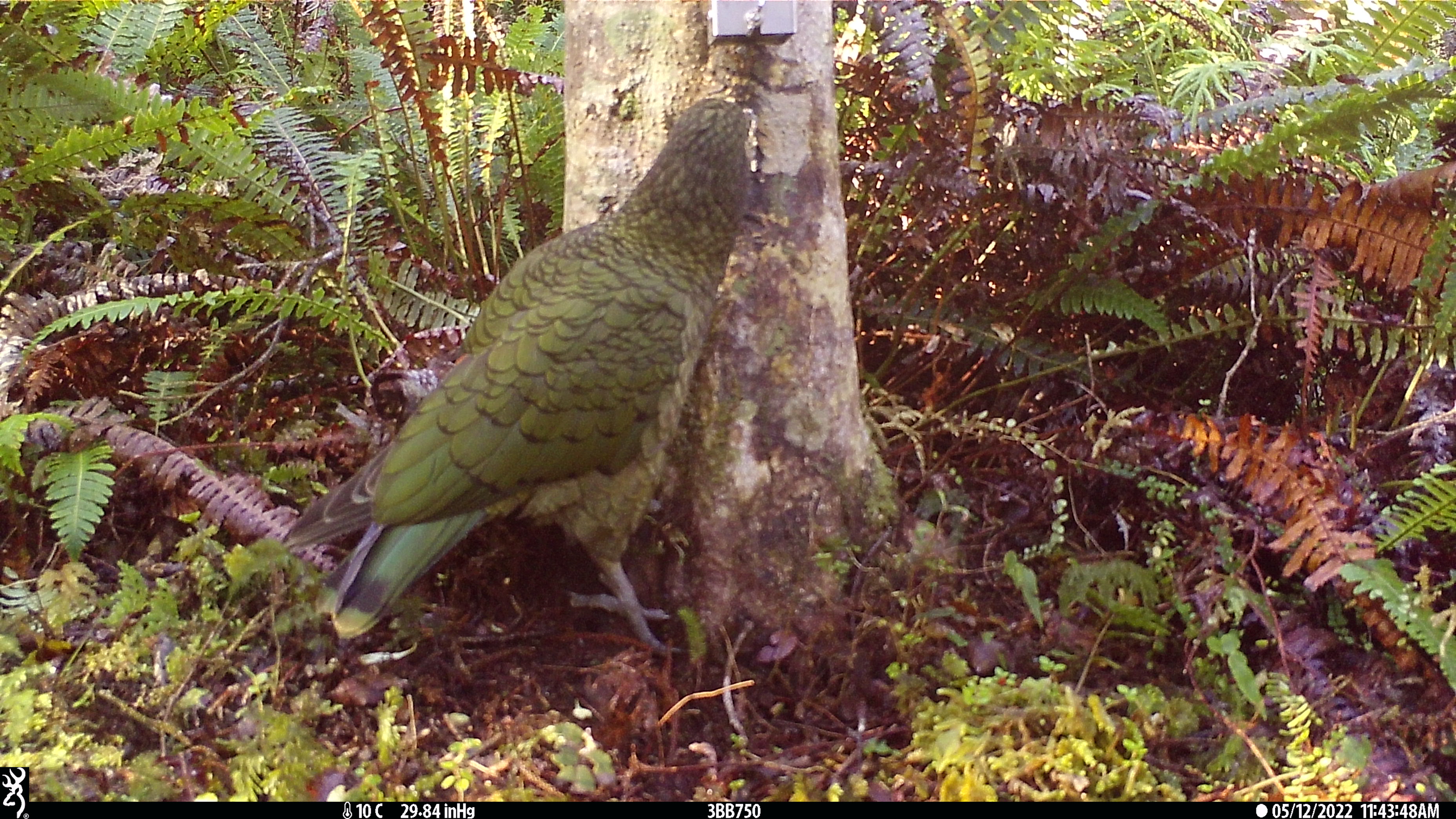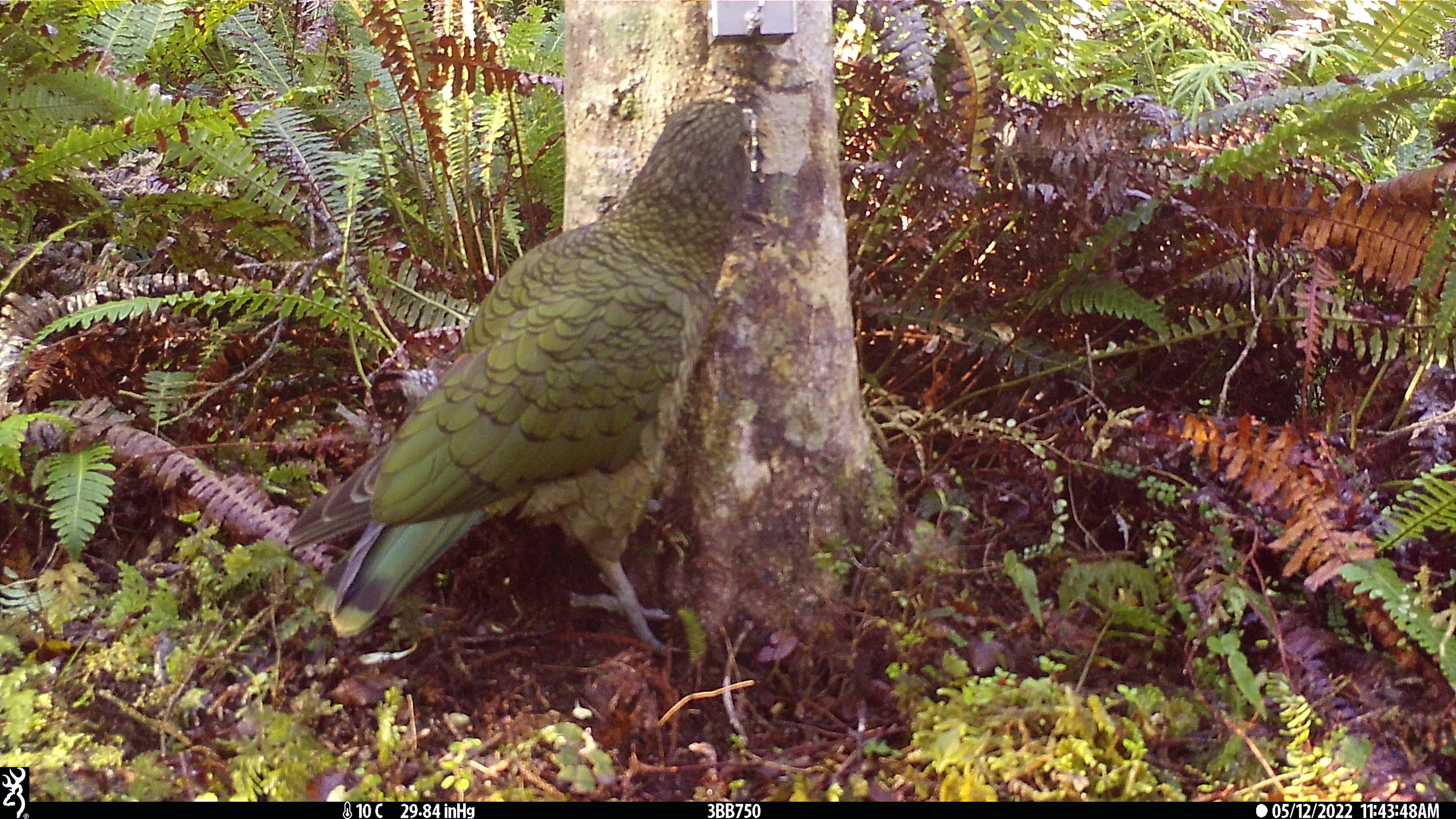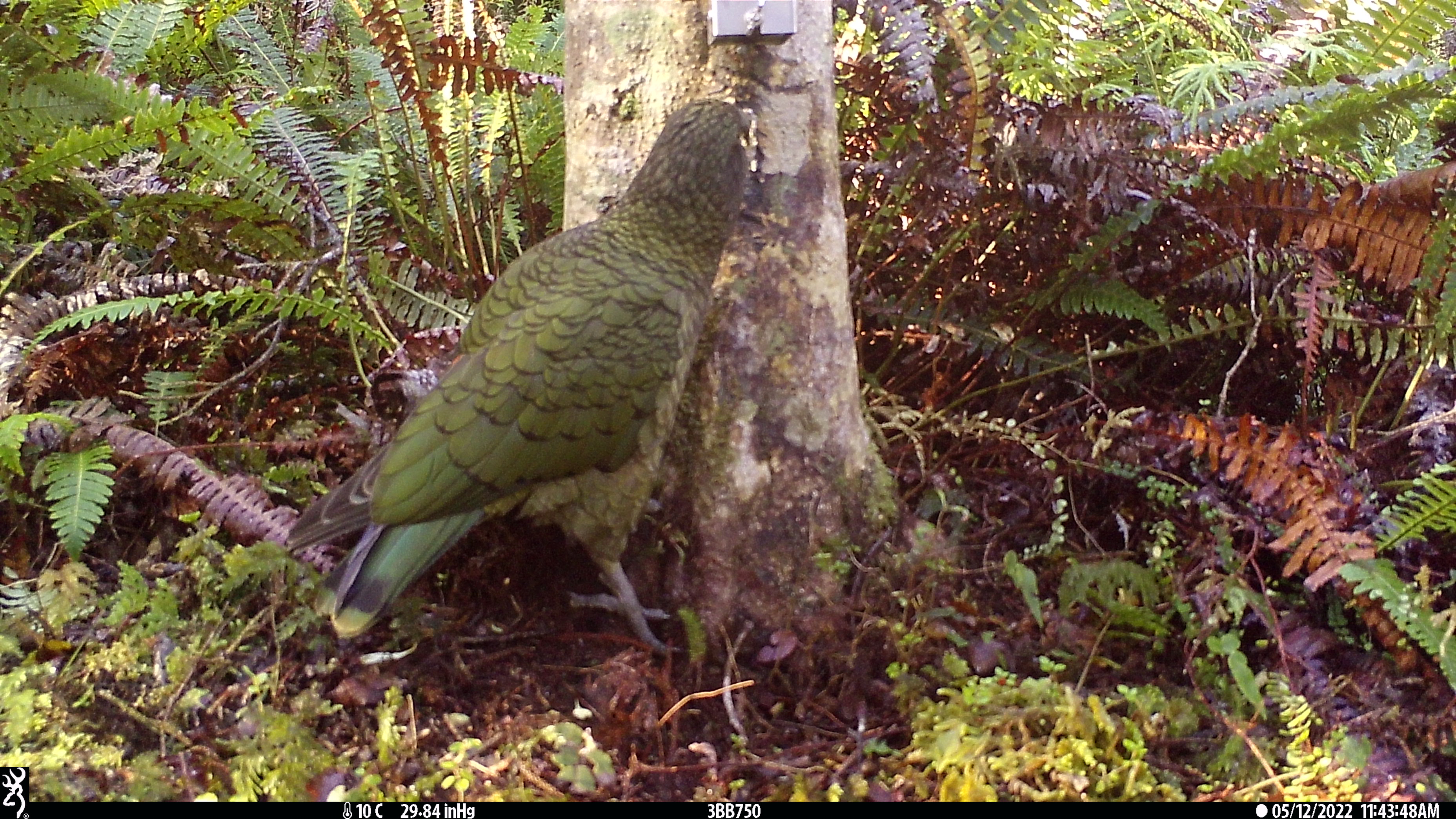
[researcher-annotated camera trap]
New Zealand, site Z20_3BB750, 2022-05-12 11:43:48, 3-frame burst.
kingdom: Animalia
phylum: Chordata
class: Aves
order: Psittaciformes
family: Strigopidae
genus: Nestor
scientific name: Nestor notabilis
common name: kea